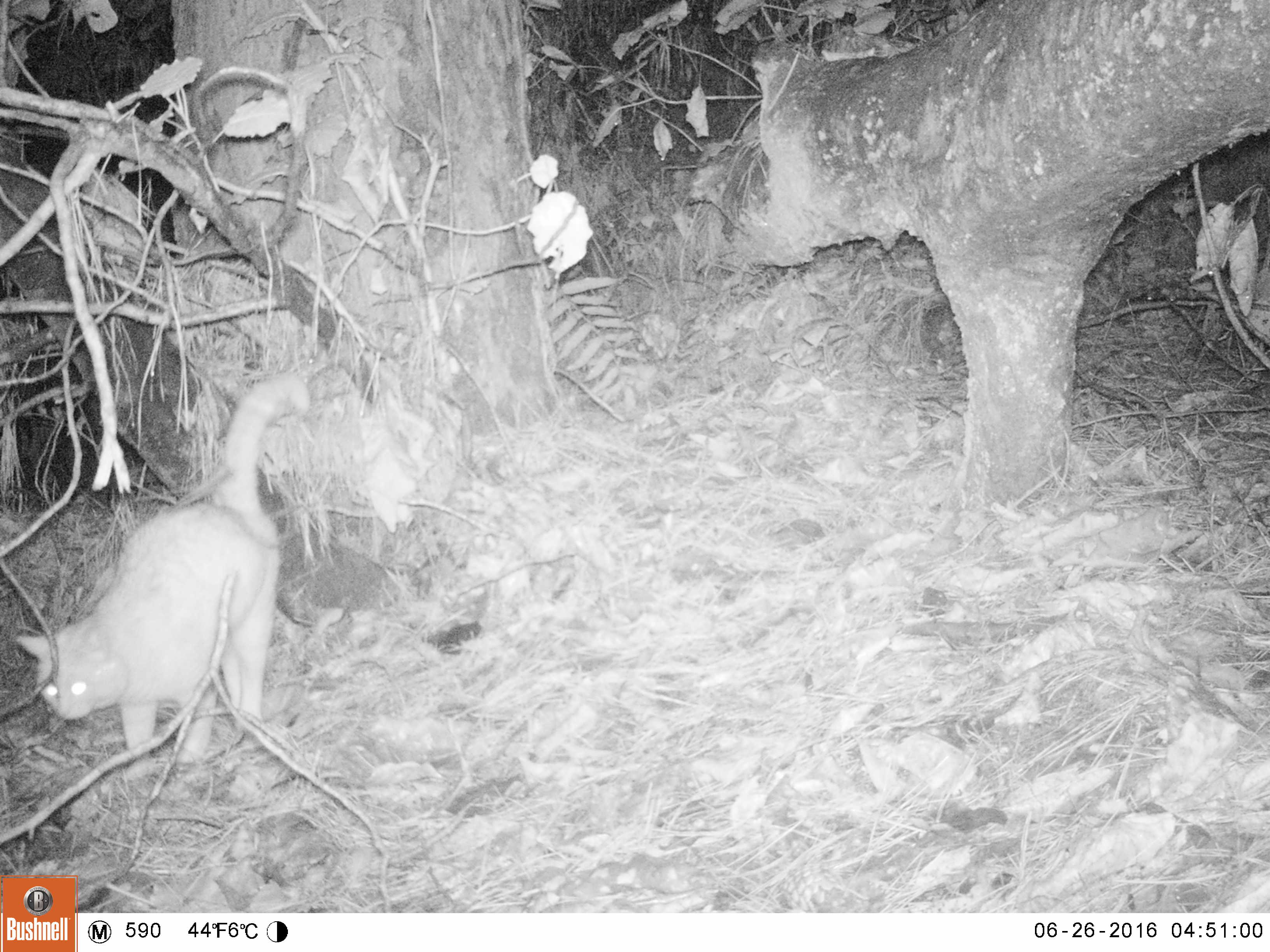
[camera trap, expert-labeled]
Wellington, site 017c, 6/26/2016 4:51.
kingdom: Animalia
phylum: Chordata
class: Mammalia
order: Carnivora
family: Felidae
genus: Felis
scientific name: Felis catus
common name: cat